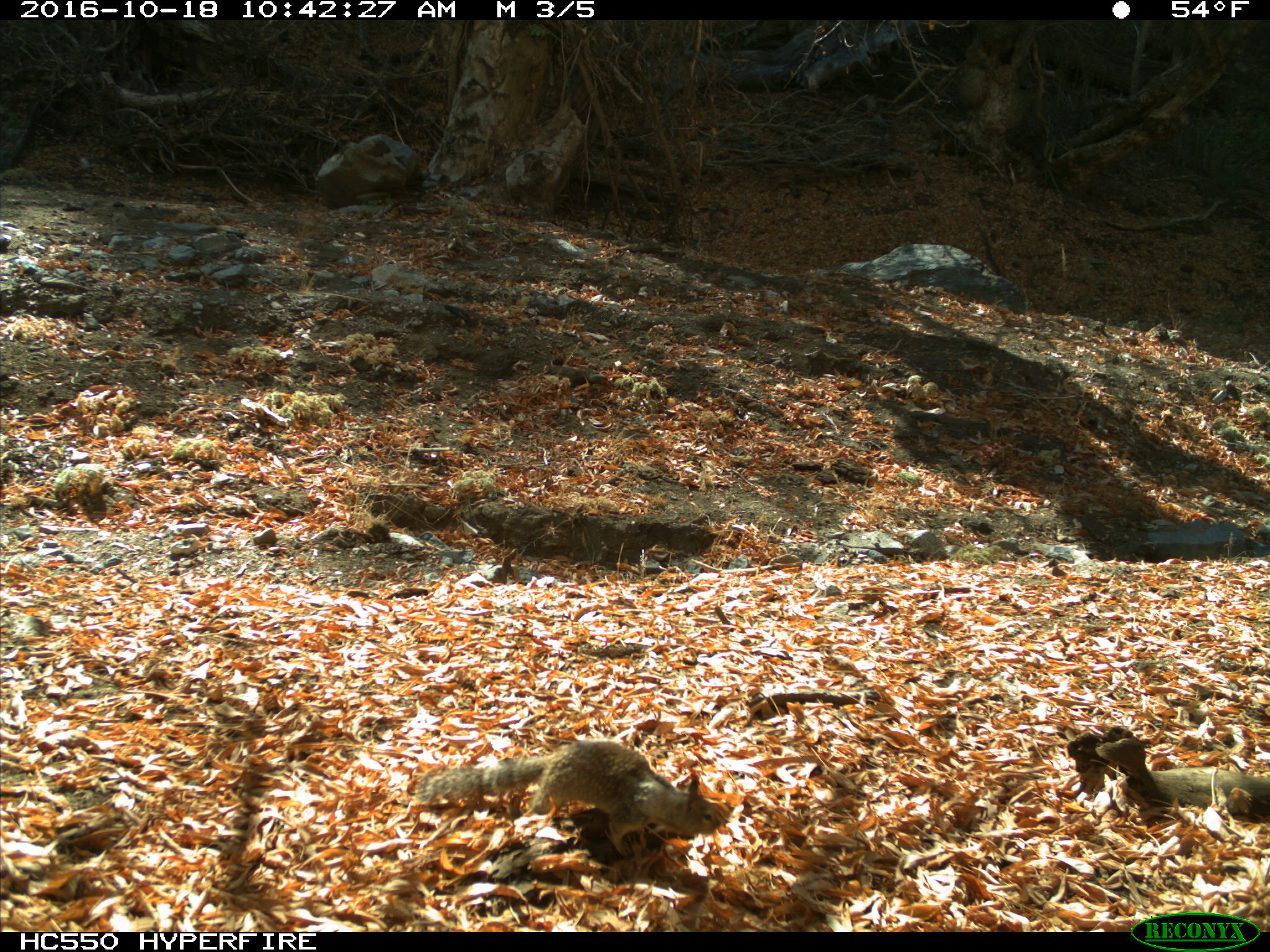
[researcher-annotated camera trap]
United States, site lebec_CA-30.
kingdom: Animalia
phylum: Chordata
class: Mammalia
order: Rodentia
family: Sciuridae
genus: Otospermophilus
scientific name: Otospermophilus beecheyi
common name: california ground squirrel